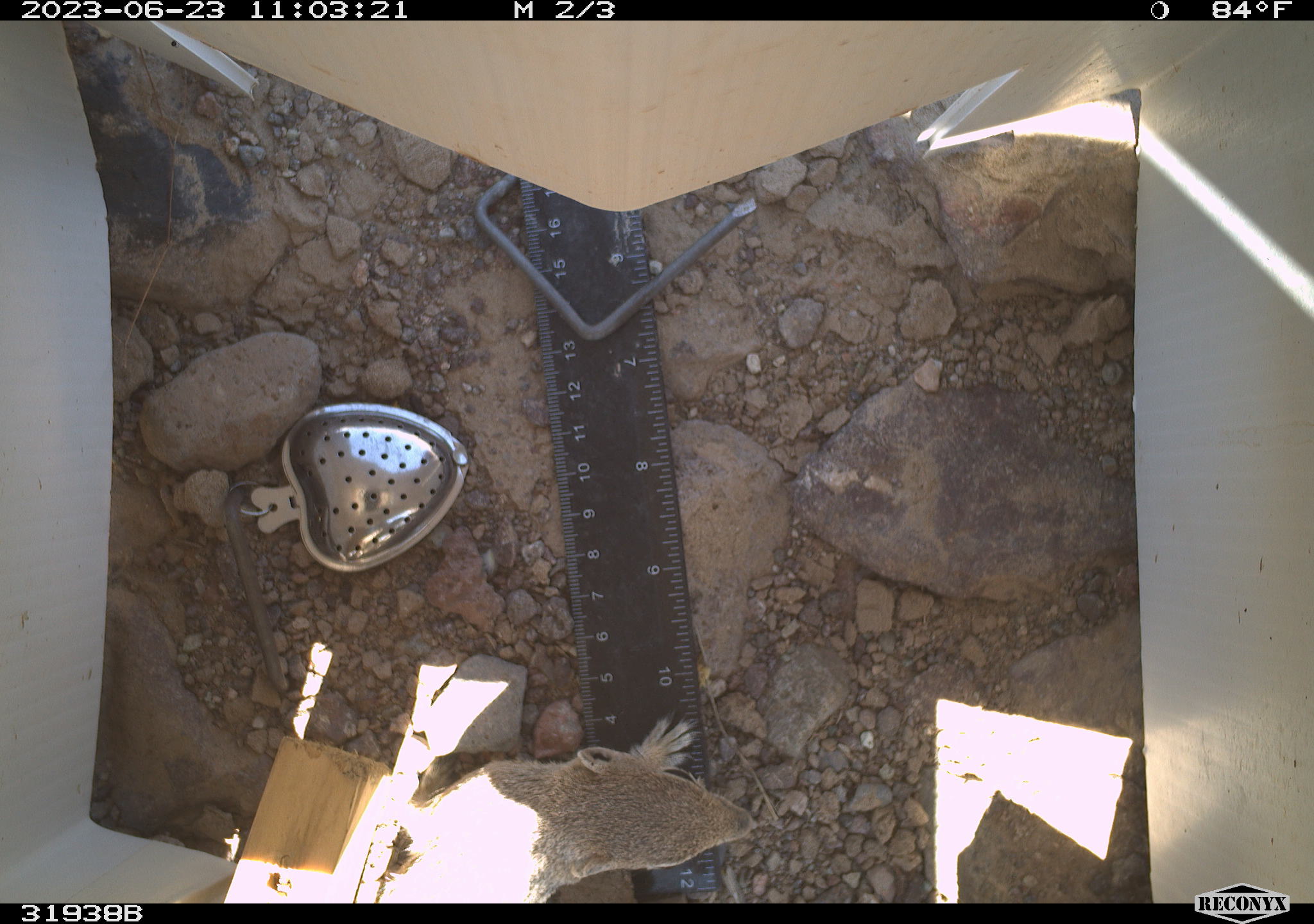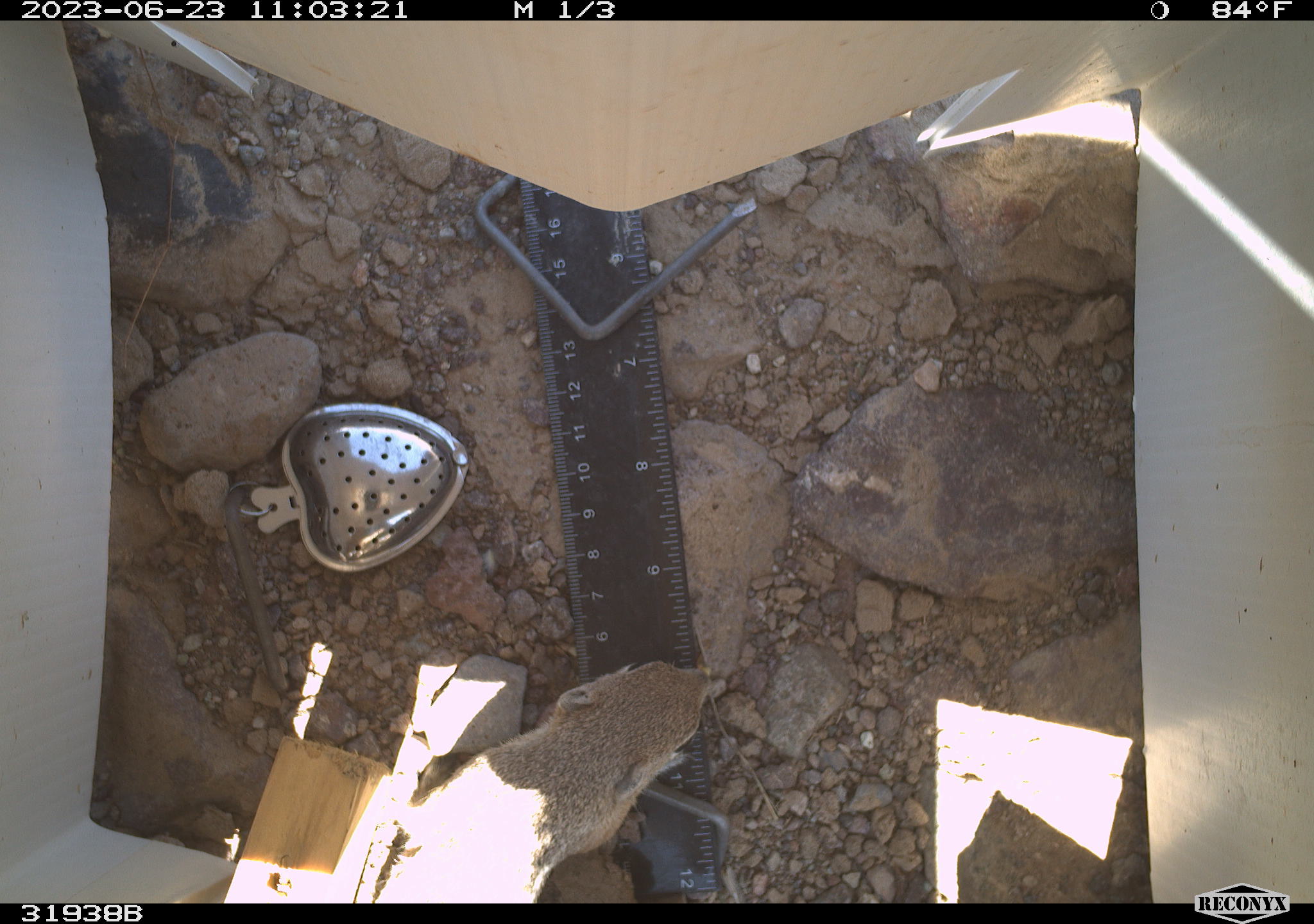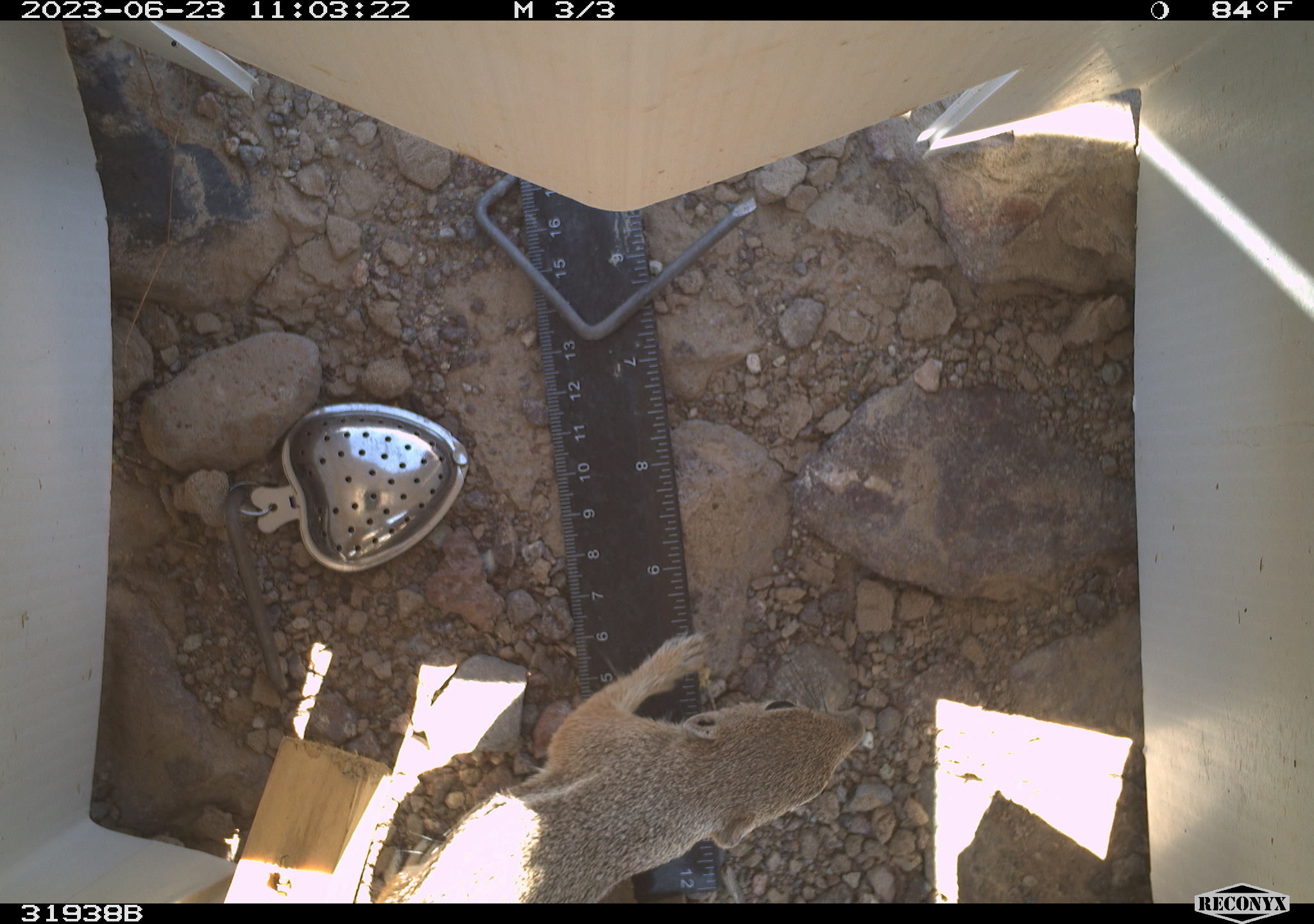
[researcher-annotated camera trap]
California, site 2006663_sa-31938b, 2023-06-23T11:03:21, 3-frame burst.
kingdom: Animalia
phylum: Chordata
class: Mammalia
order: Rodentia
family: Sciuridae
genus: Ammospermophilus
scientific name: Ammospermophilus leucurus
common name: white-tailed antelope squirrel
White-tailed antelope squirrel (Ammospermophilus leucurus).